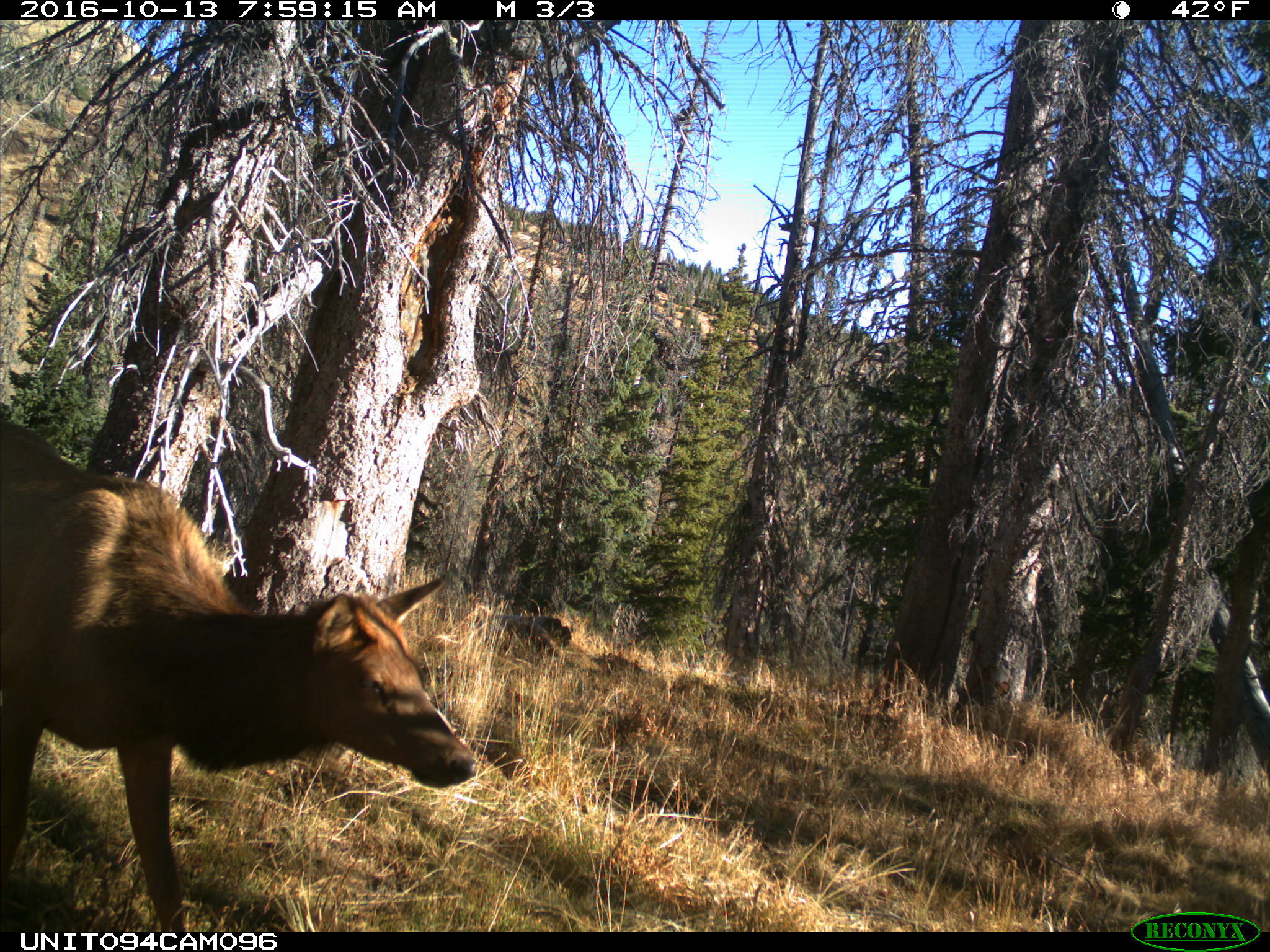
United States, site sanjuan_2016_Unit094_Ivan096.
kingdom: Animalia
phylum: Chordata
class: Mammalia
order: Artiodactyla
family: Cervidae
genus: Cervus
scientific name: Cervus elaphus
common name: red deer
Cervus elaphus (red deer).